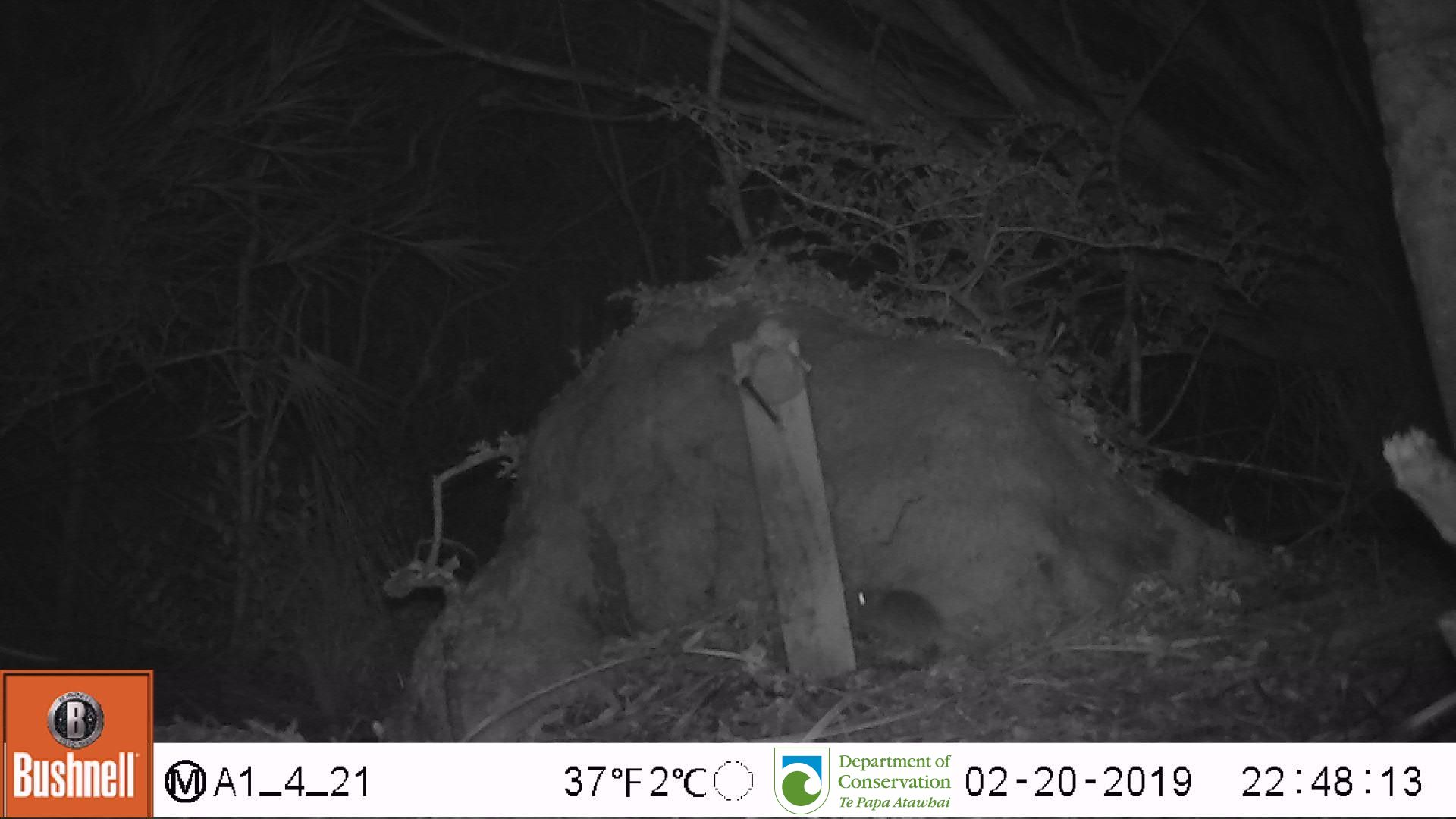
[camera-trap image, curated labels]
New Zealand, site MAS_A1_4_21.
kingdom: Animalia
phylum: Chordata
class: Mammalia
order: Rodentia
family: Muridae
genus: Mus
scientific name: Mus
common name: mouse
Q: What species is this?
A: Mouse (Mus).